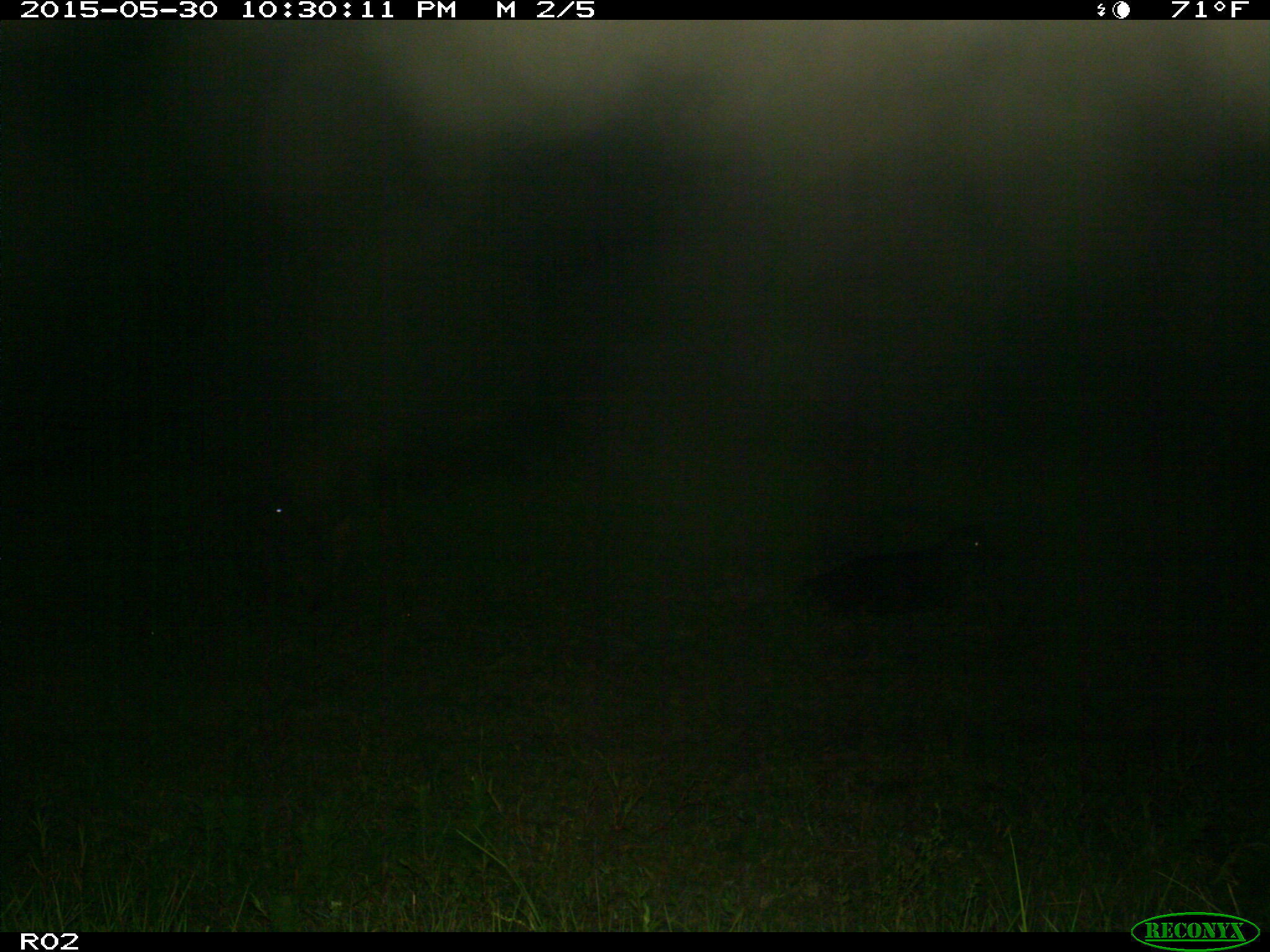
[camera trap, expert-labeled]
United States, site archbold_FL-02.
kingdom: Animalia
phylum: Chordata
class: Mammalia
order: Artiodactyla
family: Bovidae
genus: Bos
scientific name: Bos taurus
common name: domestic cow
Bos taurus (domestic cow).